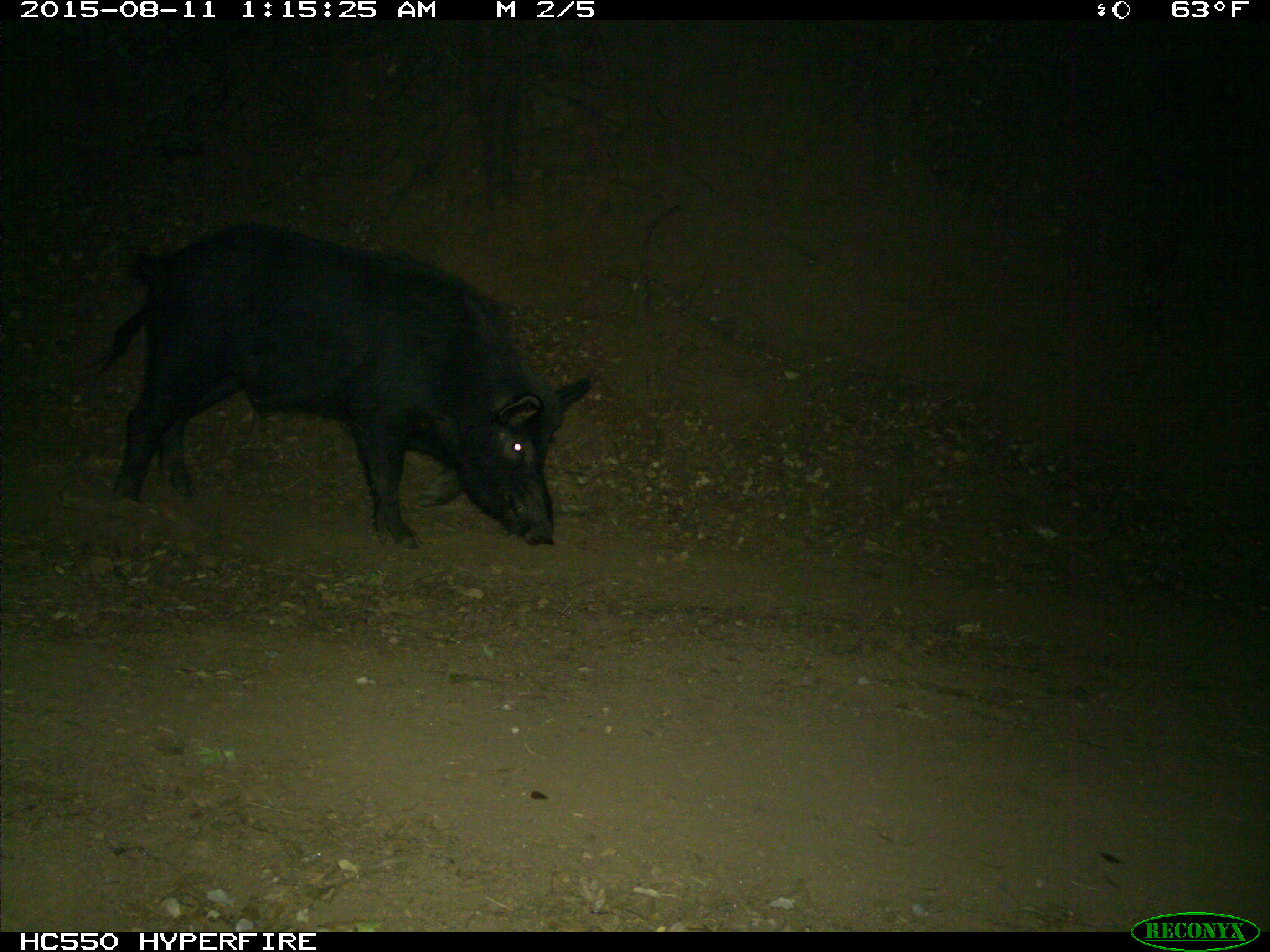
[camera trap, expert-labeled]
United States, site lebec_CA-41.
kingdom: Animalia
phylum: Chordata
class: Mammalia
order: Artiodactyla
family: Suidae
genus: Sus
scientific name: Sus scrofa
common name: wild boar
Sus scrofa (wild boar).